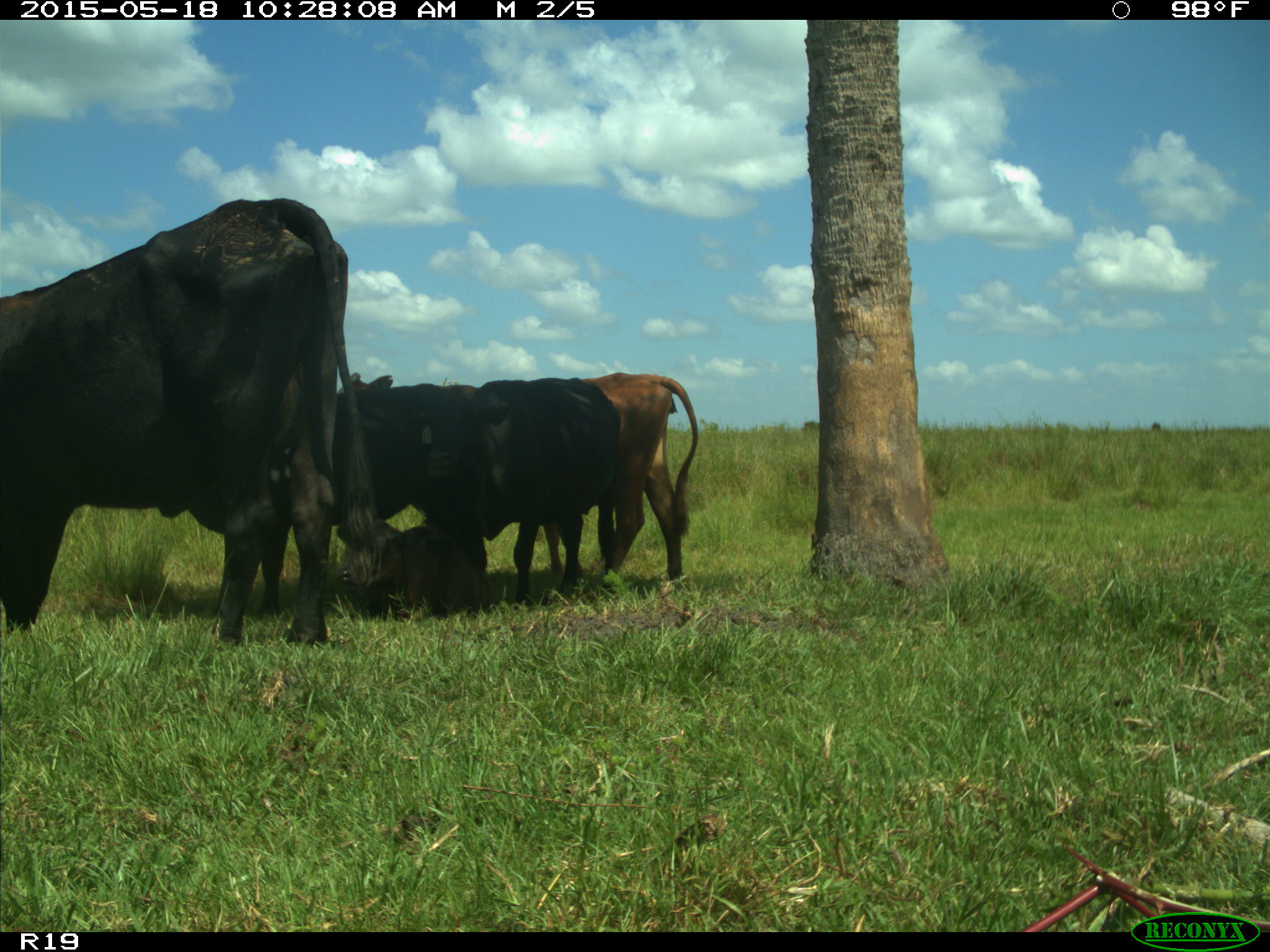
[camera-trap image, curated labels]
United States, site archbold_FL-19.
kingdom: Animalia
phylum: Chordata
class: Mammalia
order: Artiodactyla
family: Bovidae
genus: Bos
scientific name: Bos taurus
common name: domestic cow